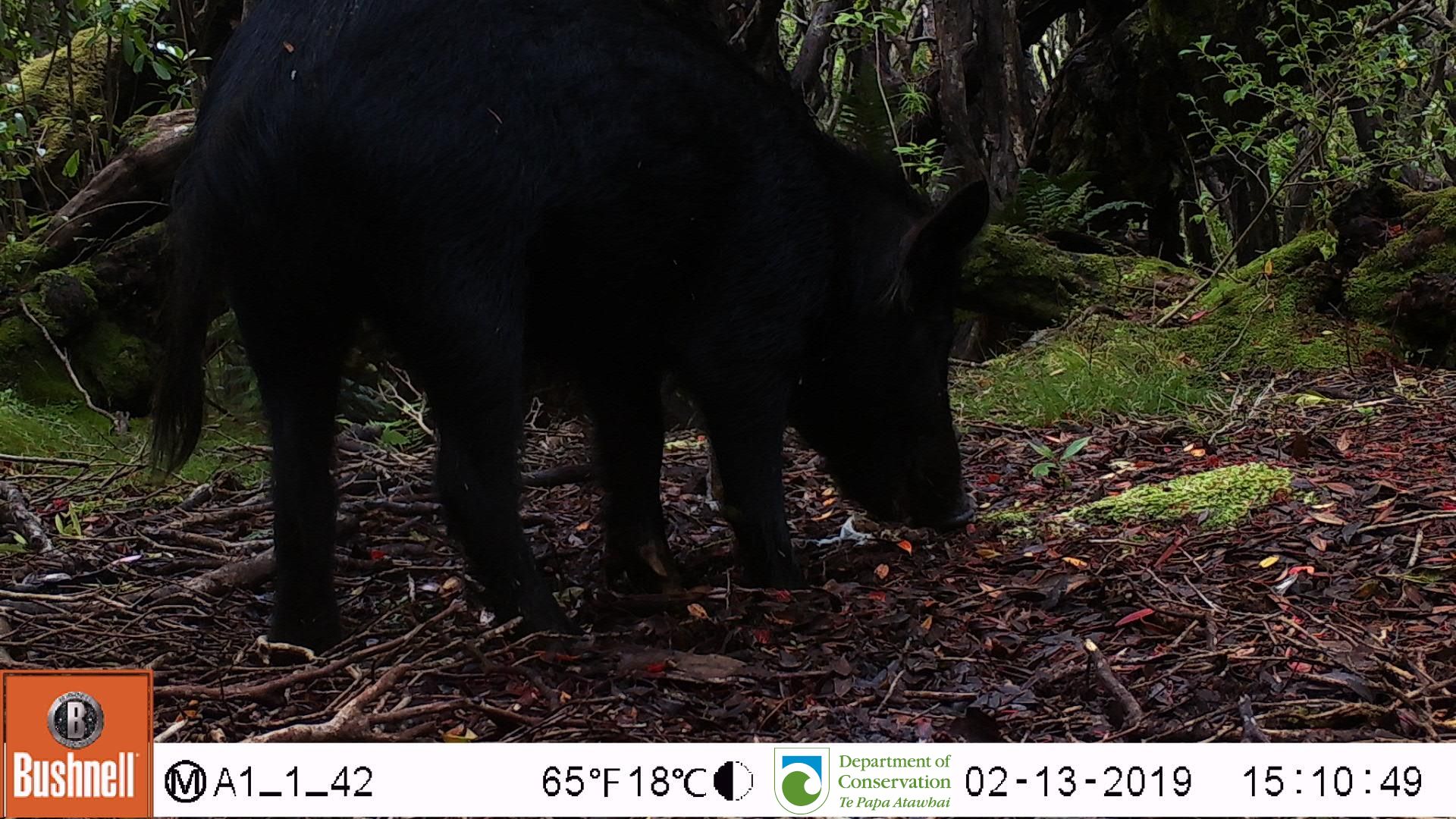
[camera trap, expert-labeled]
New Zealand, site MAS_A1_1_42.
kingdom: Animalia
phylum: Chordata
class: Mammalia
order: Artiodactyla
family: Suidae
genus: Sus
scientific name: Sus scrofa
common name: pig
Pig (Sus scrofa).